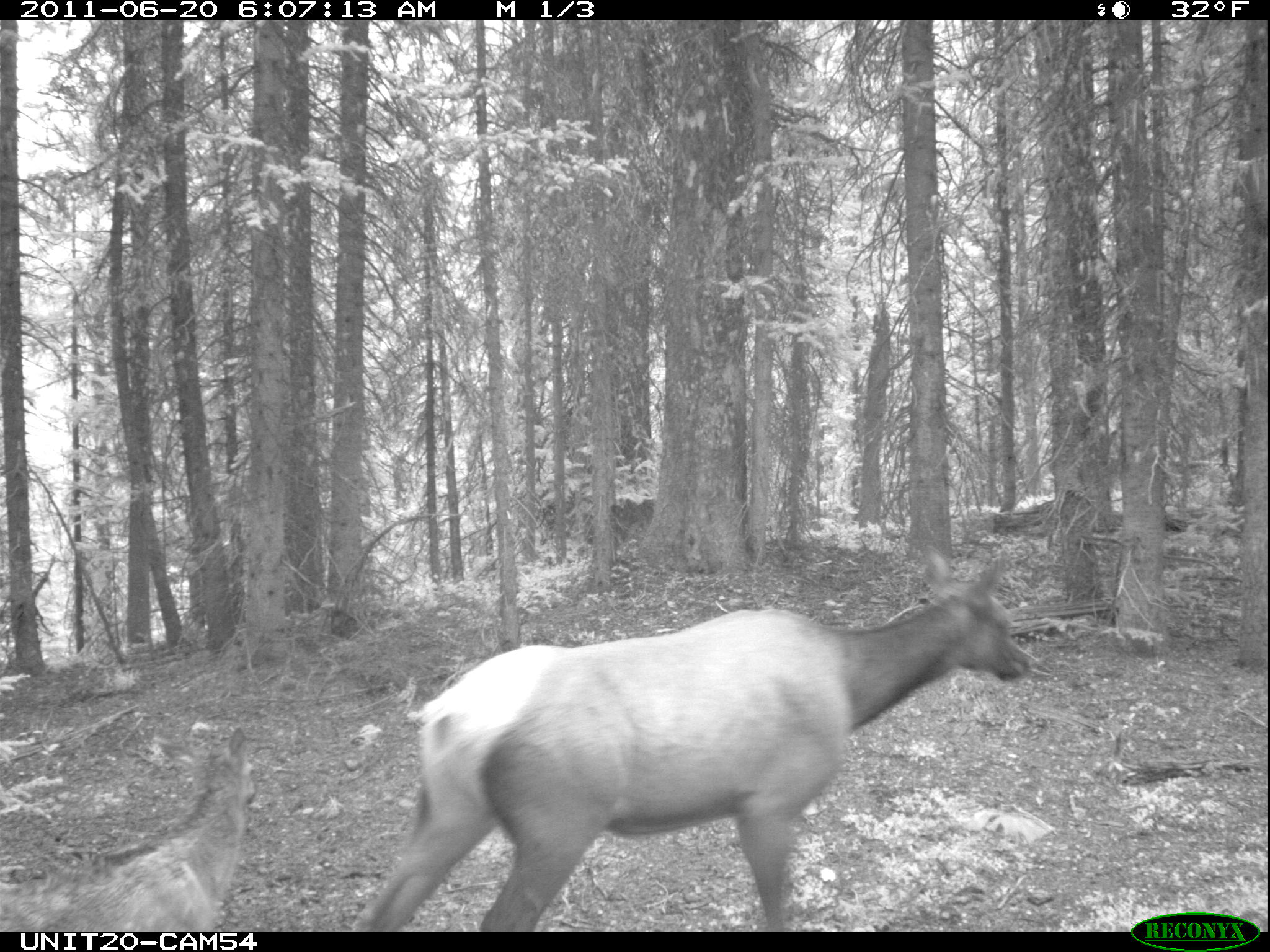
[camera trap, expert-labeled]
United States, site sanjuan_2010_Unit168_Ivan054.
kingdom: Animalia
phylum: Chordata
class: Mammalia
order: Artiodactyla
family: Cervidae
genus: Cervus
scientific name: Cervus elaphus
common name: red deer